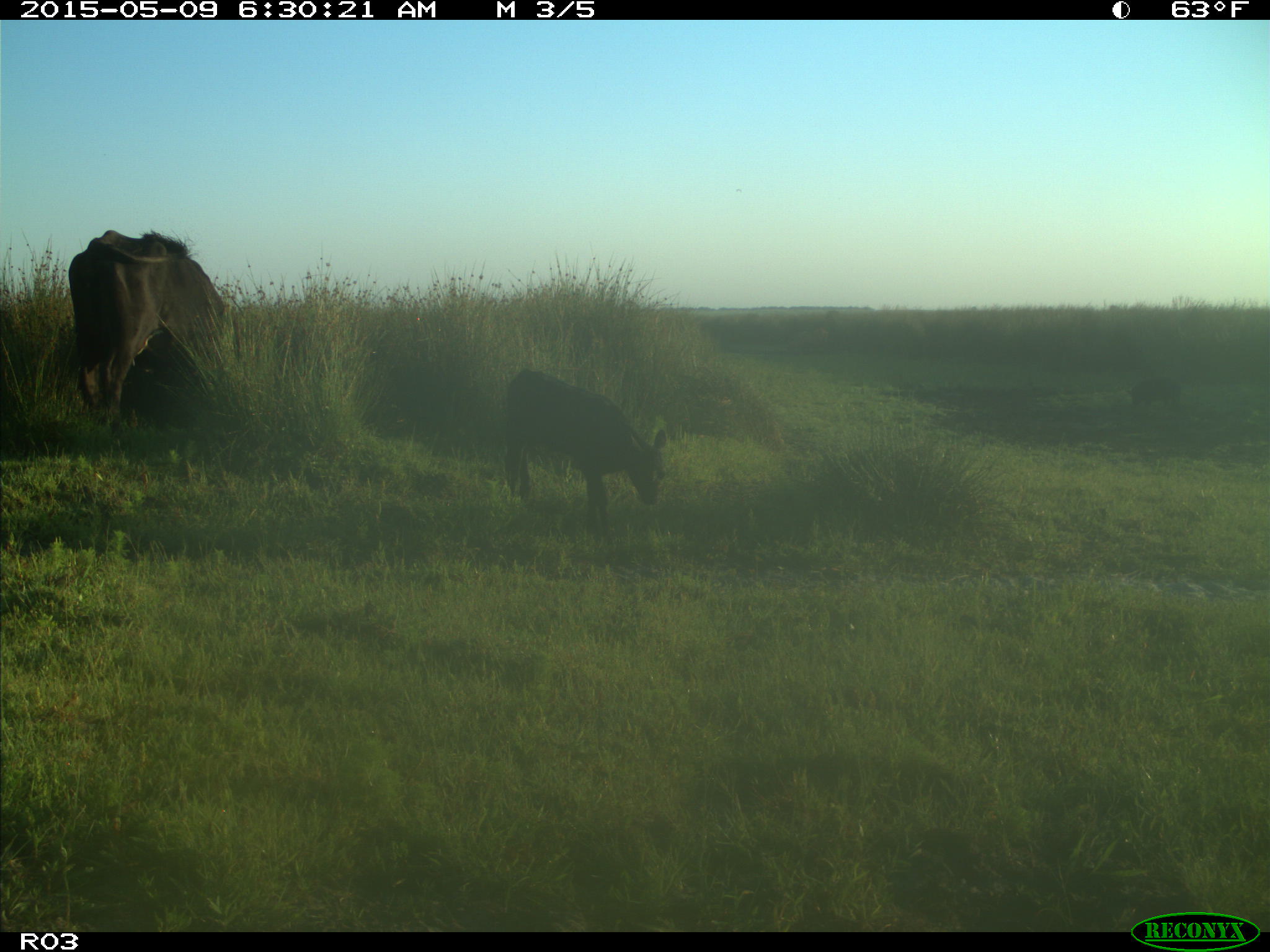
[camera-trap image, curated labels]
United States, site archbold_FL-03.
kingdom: Animalia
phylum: Chordata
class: Mammalia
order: Artiodactyla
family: Bovidae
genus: Bos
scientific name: Bos taurus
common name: domestic cow